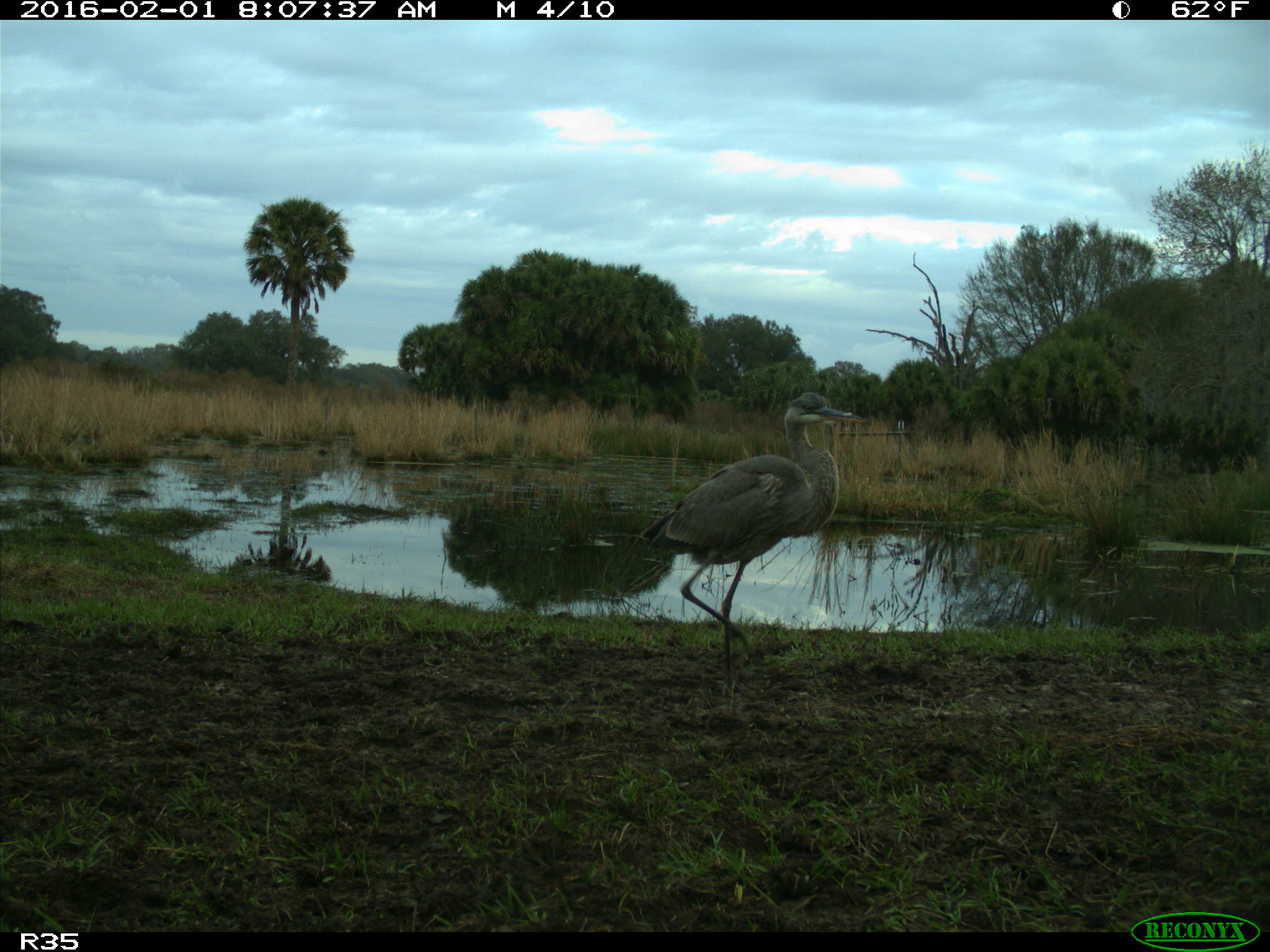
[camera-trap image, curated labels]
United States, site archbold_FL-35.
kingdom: Animalia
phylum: Chordata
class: Aves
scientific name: Aves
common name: birds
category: unidentified bird